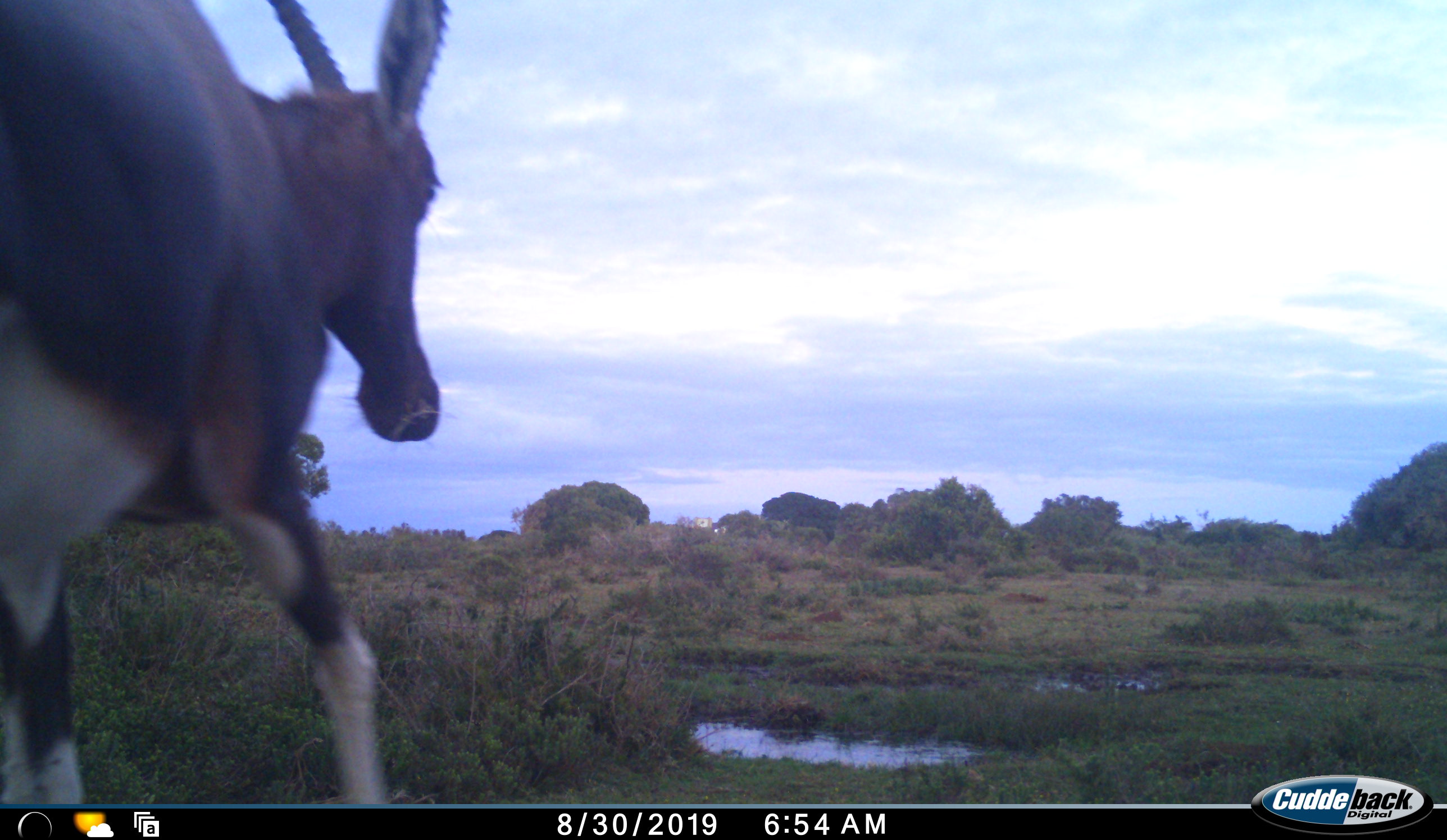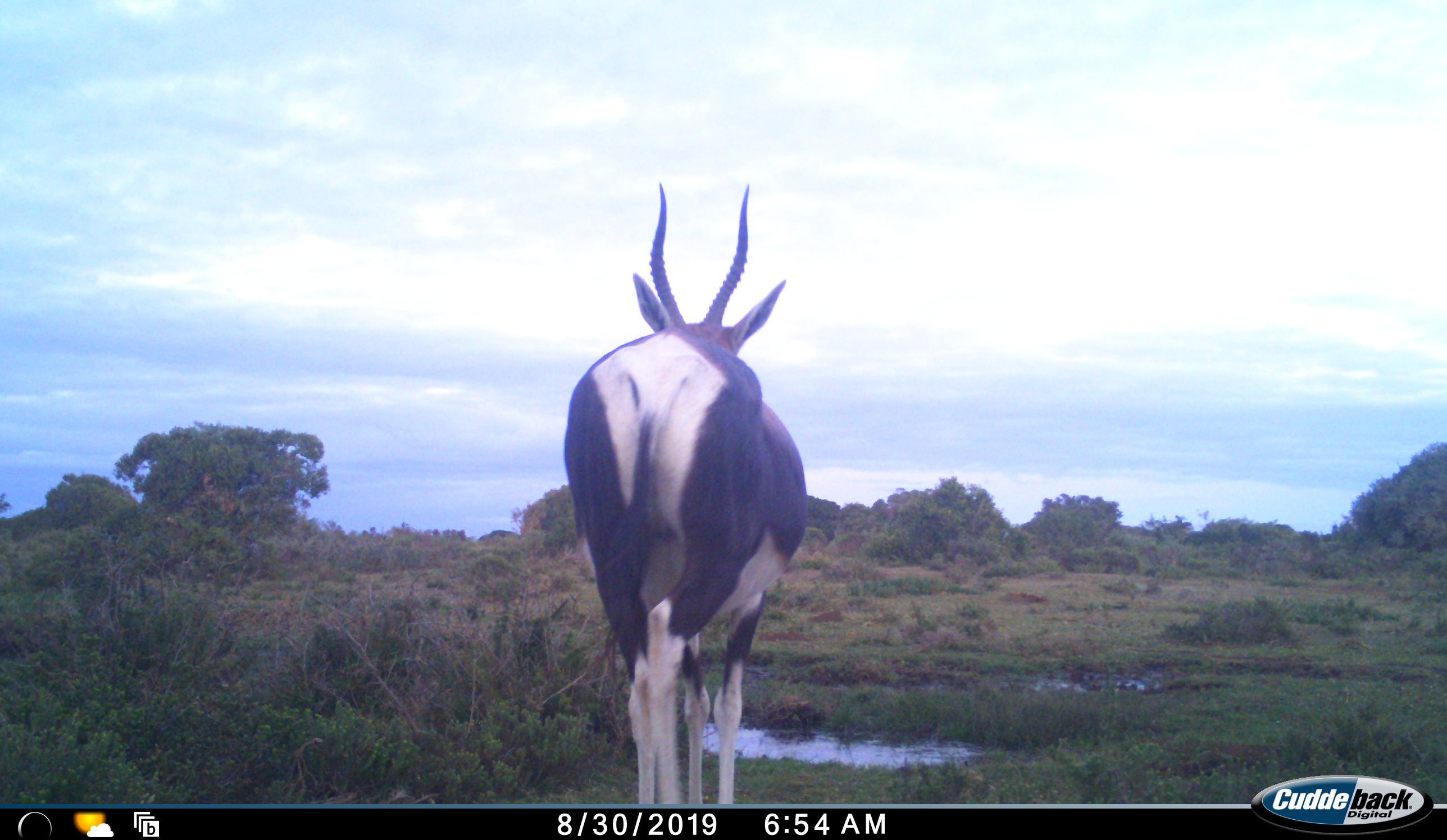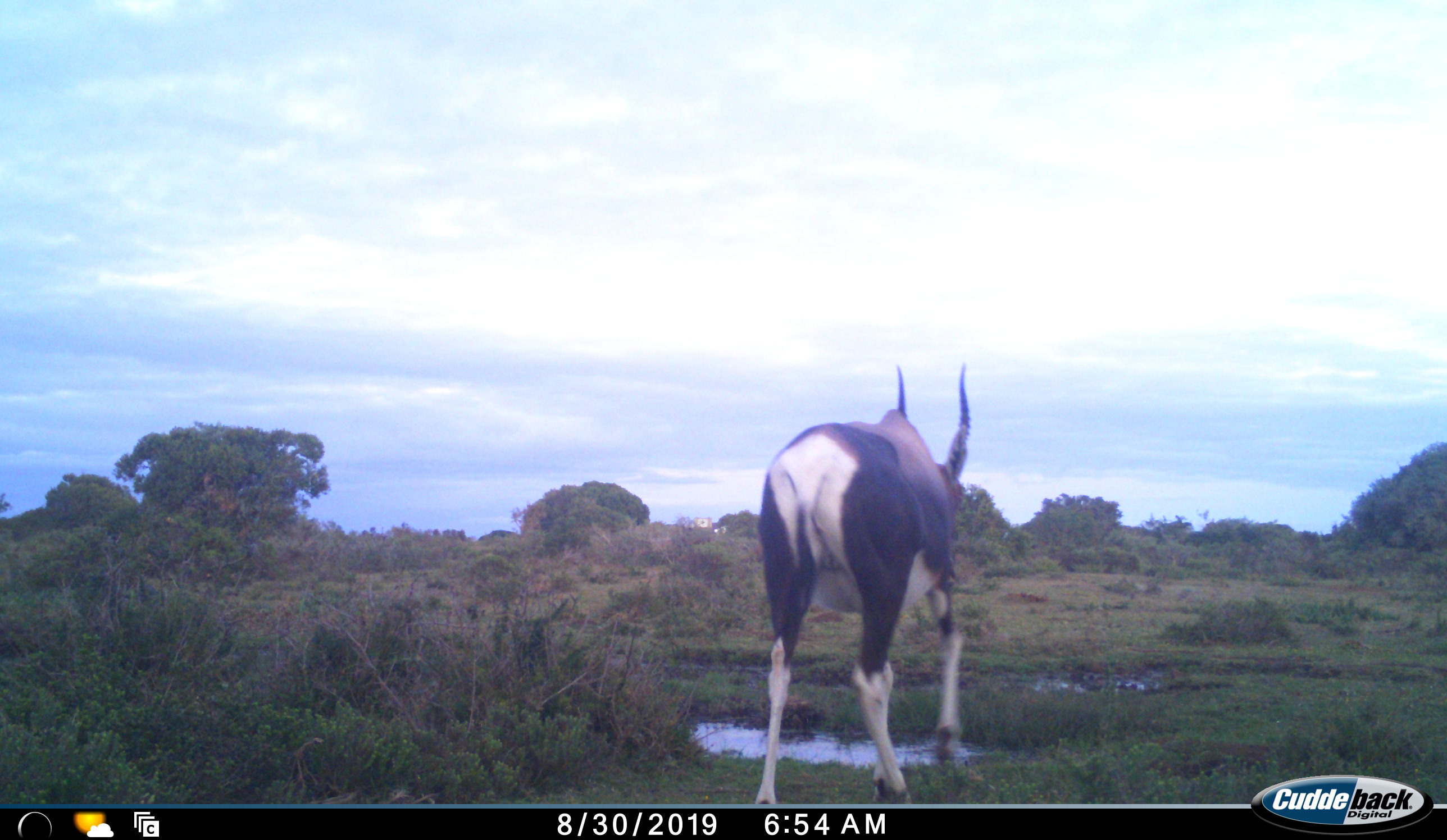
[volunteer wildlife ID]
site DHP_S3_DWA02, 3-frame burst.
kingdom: Animalia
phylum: Chordata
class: Mammalia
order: Artiodactyla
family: Bovidae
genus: Damaliscus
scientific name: Damaliscus pygargus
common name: bontebok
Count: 1.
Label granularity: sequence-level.